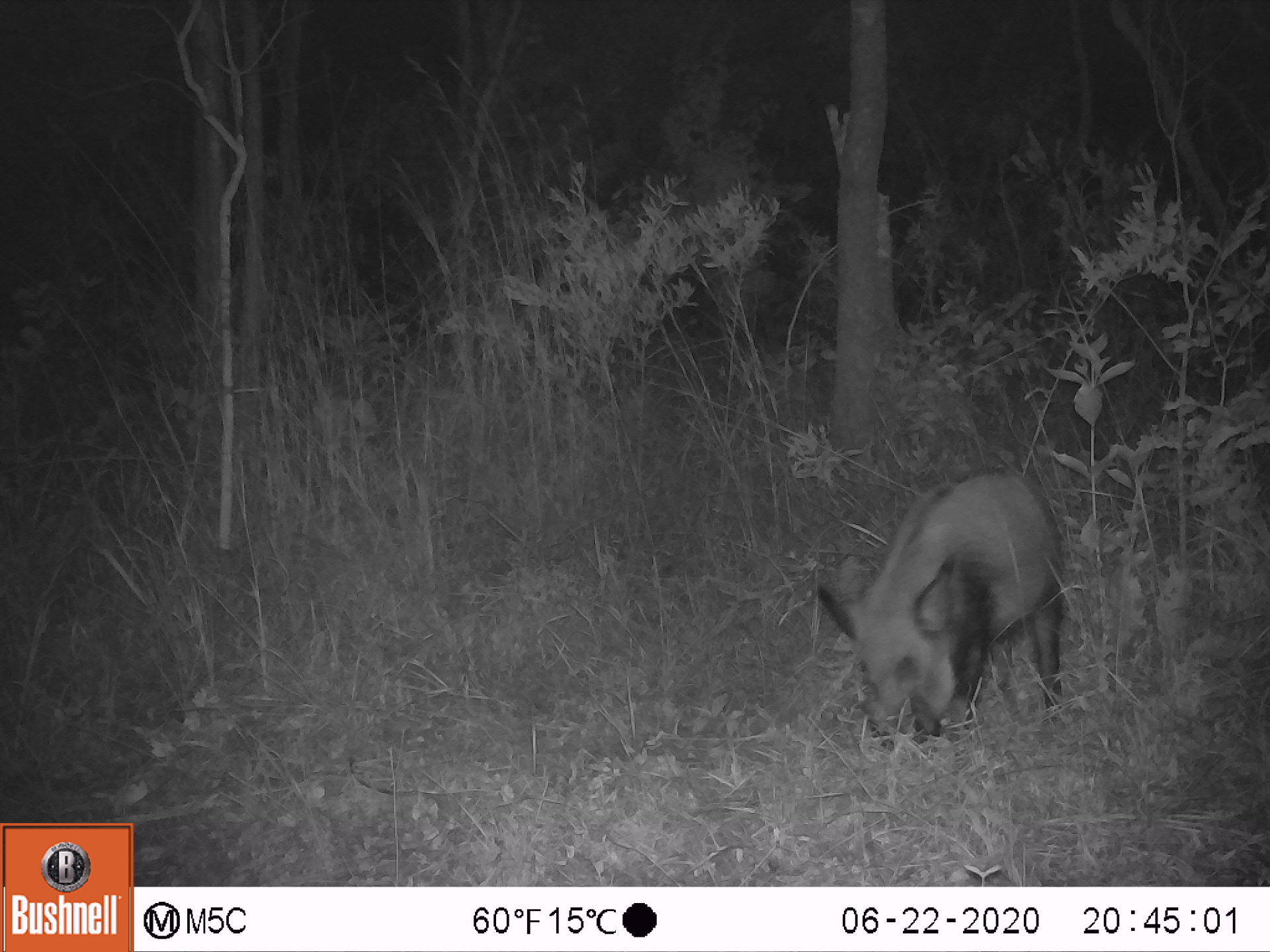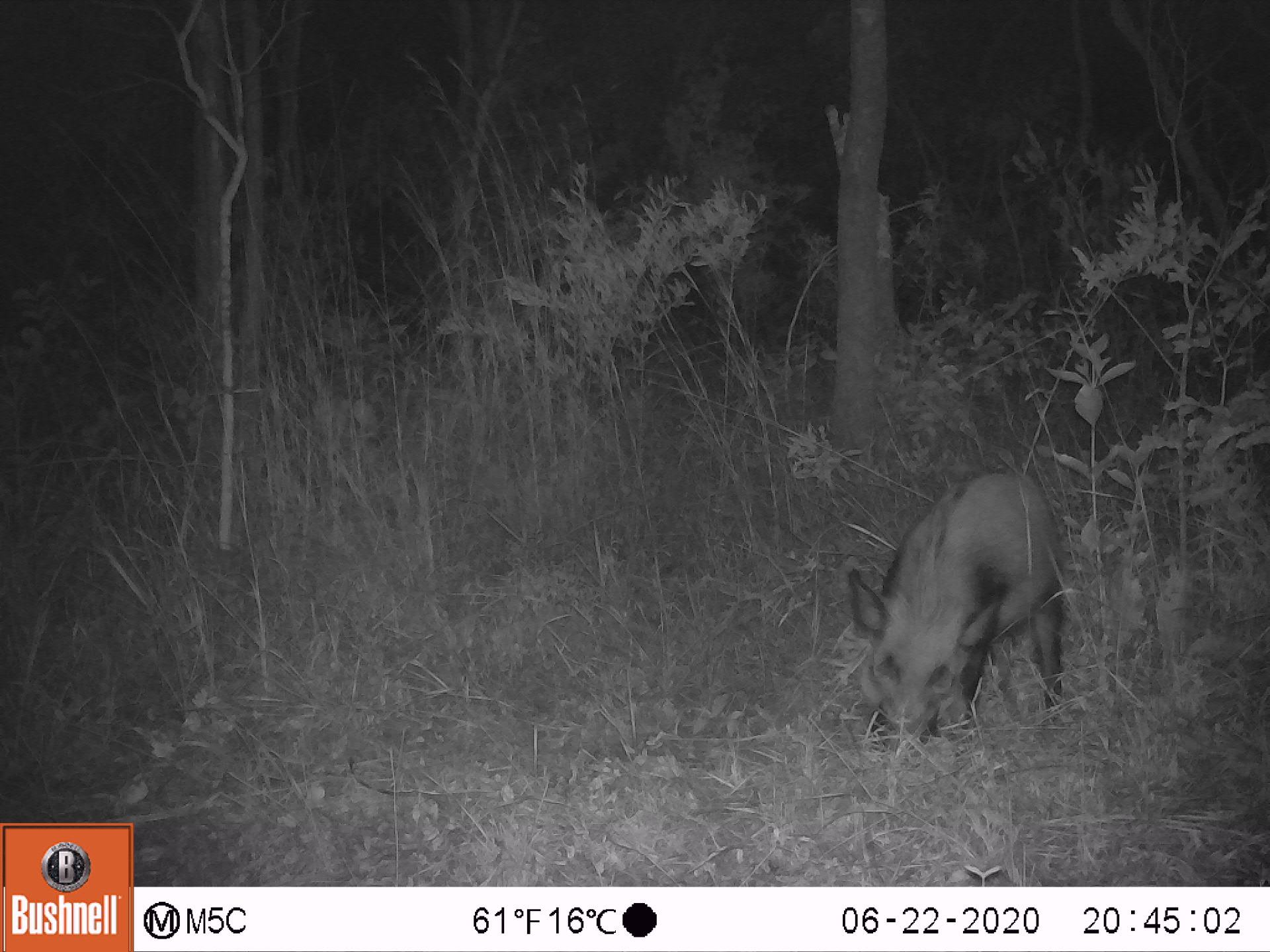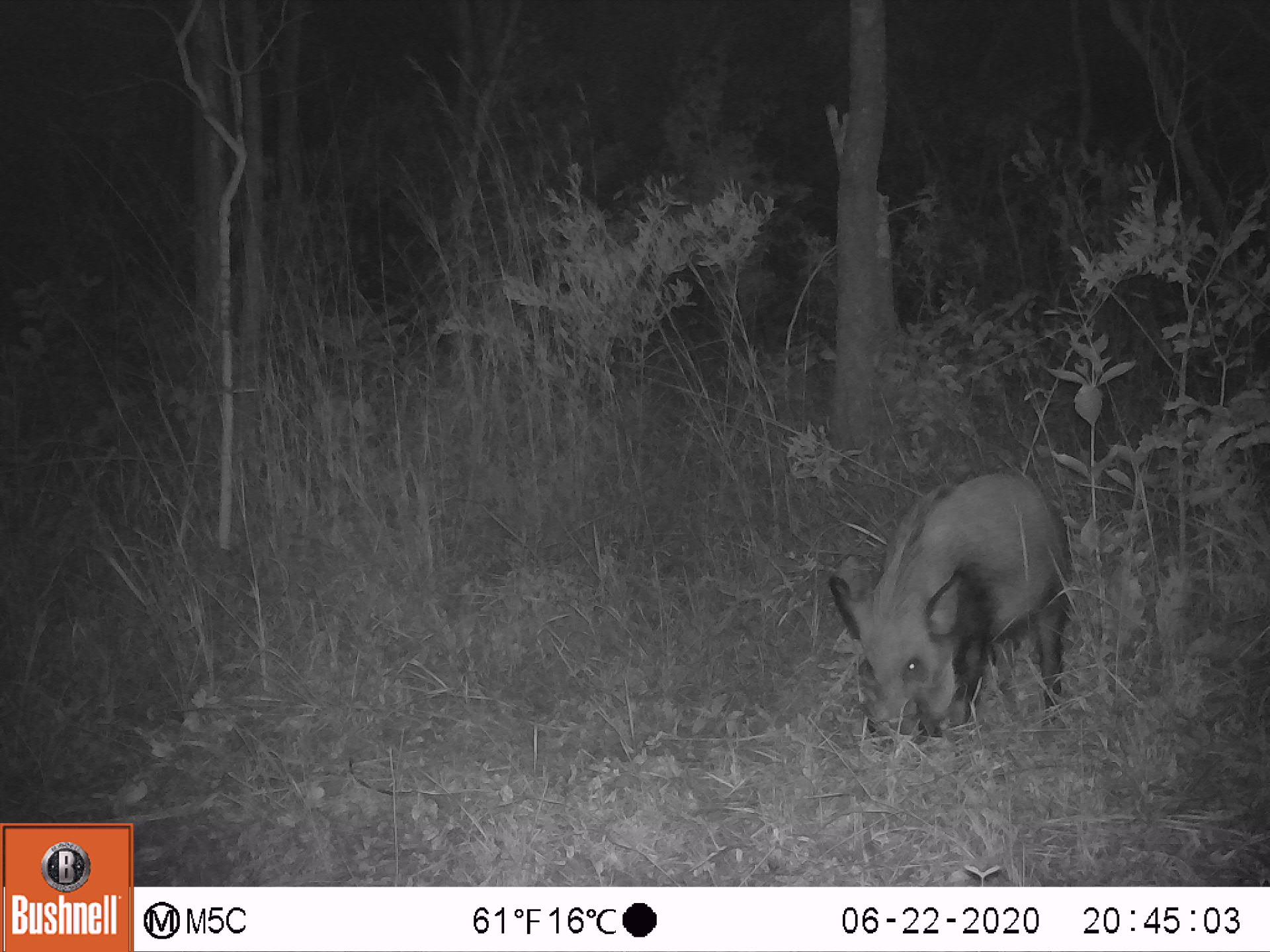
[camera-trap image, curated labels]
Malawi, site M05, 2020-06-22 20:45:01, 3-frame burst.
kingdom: Animalia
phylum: Chordata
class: Mammalia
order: Artiodactyla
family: Suidae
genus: Potamochoerus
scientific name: Potamochoerus larvatus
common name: bushpig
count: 1